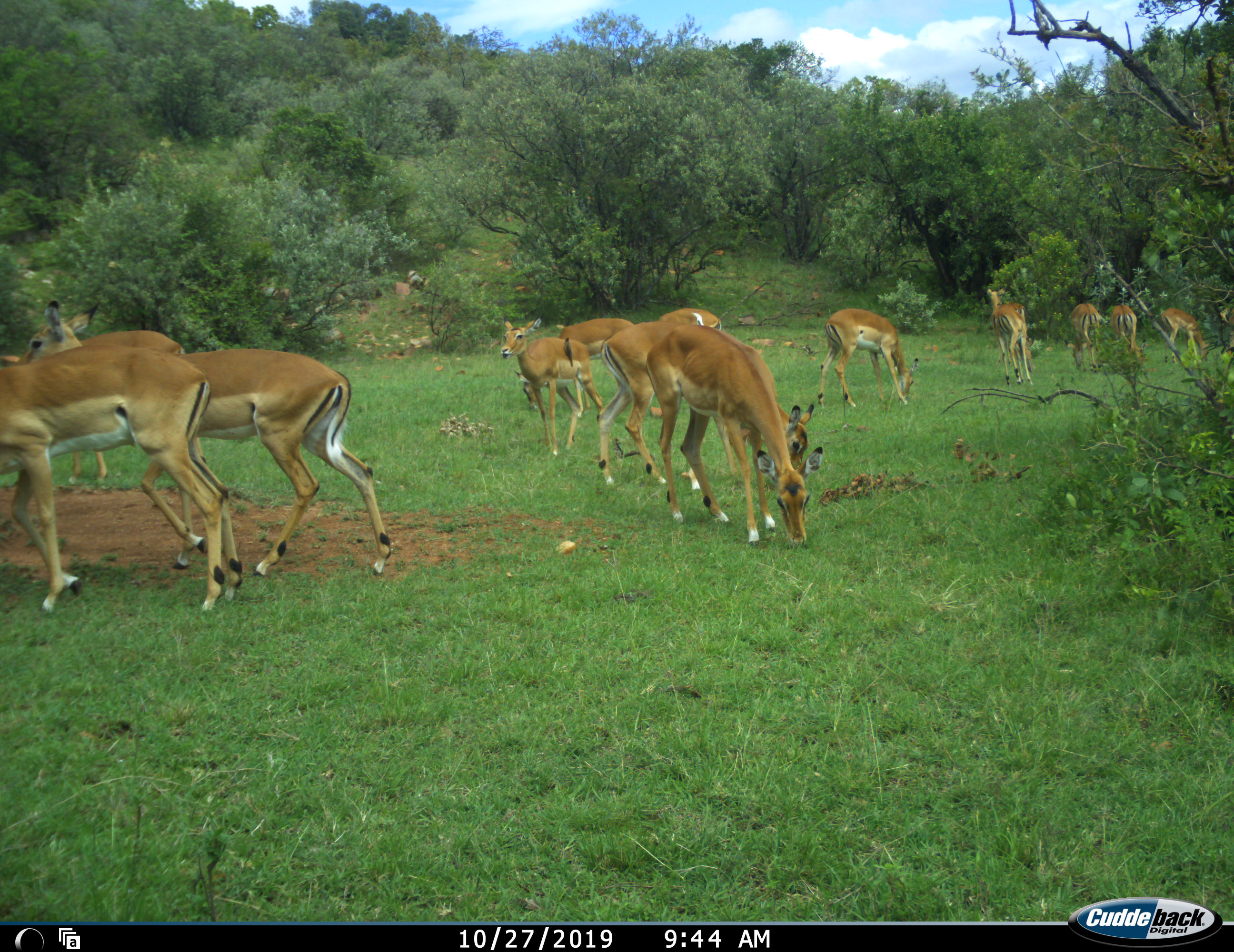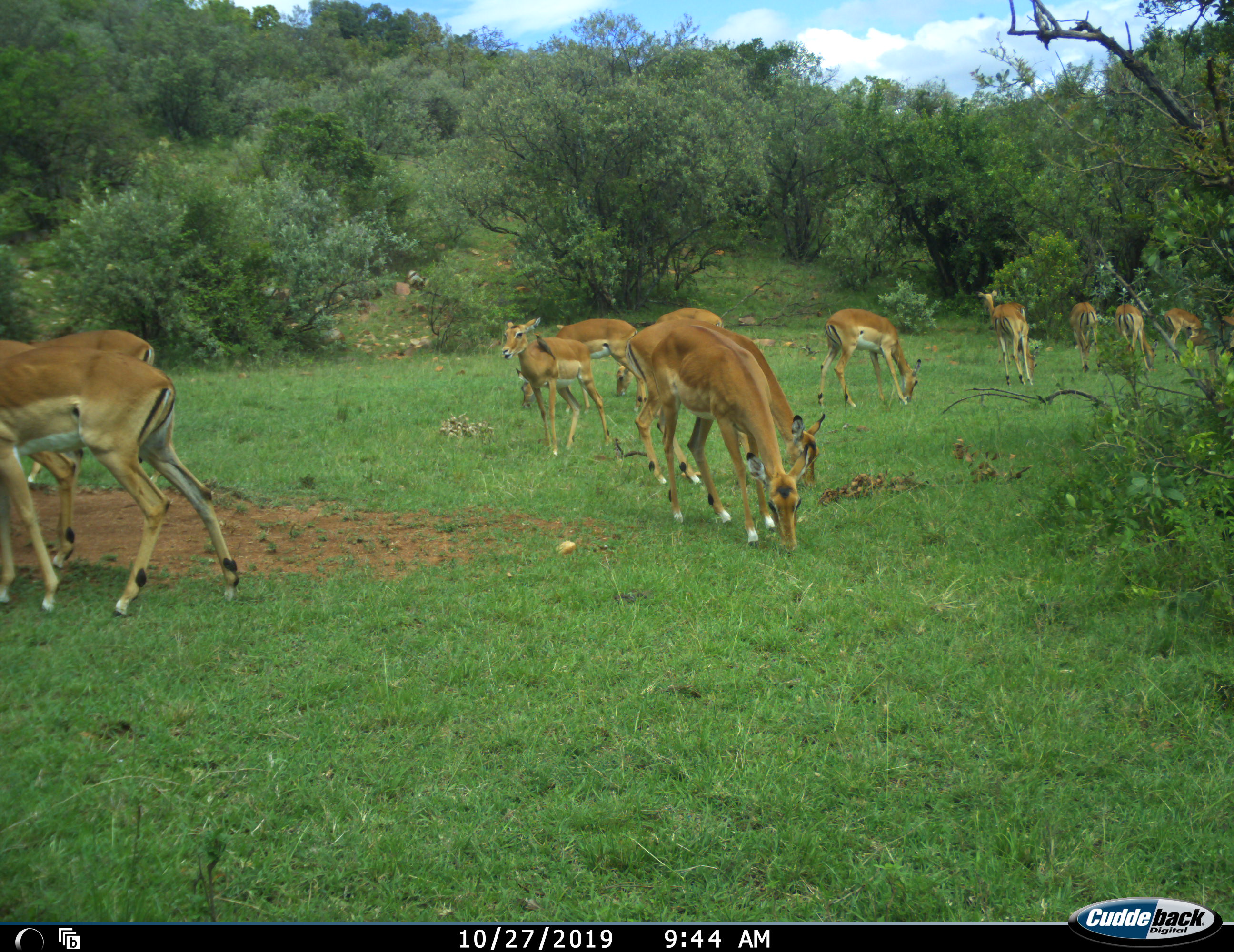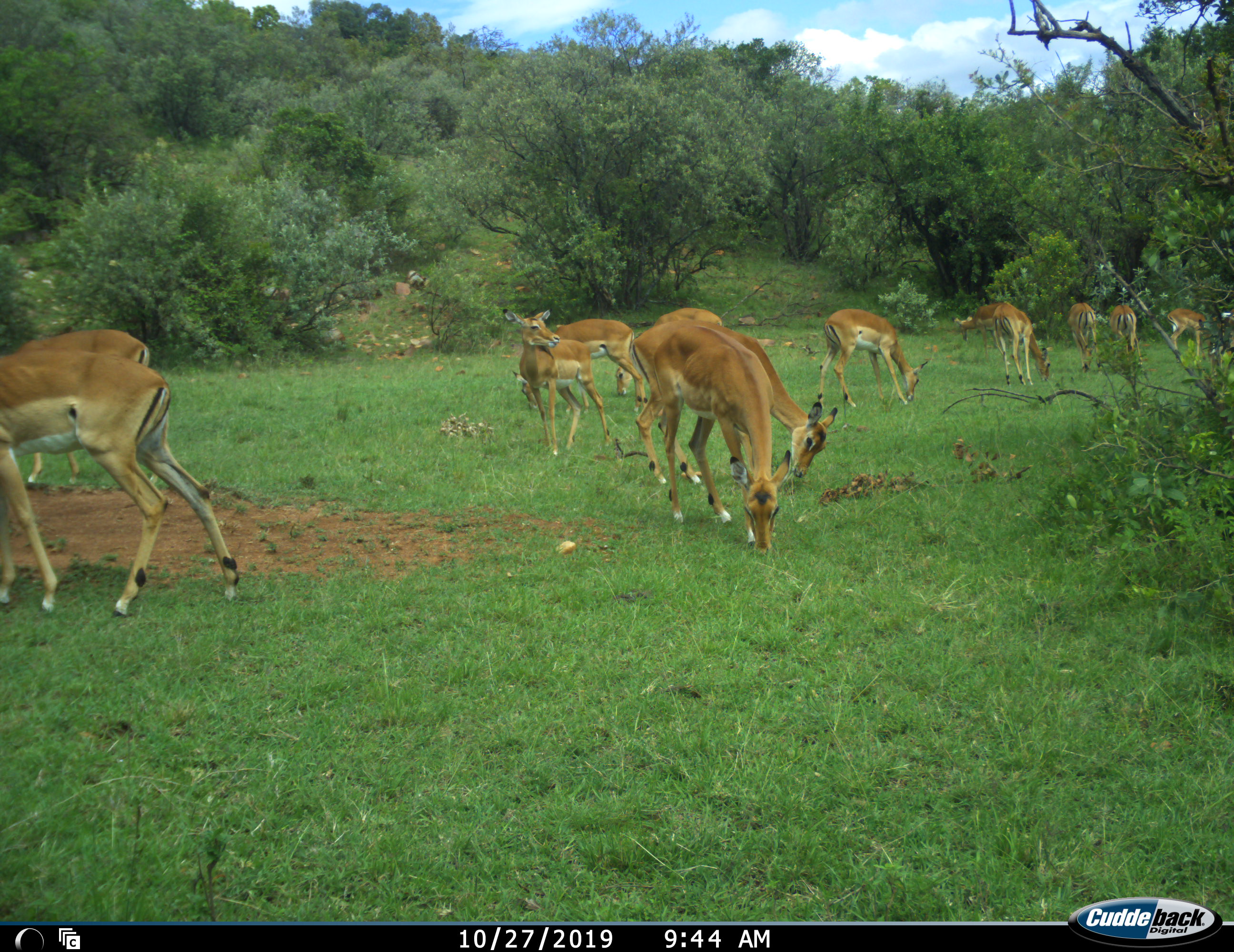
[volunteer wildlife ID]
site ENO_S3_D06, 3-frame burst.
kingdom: Animalia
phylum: Chordata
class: Mammalia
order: Artiodactyla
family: Bovidae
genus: Aepyceros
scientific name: Aepyceros melampus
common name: impala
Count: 11-50.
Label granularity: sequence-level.